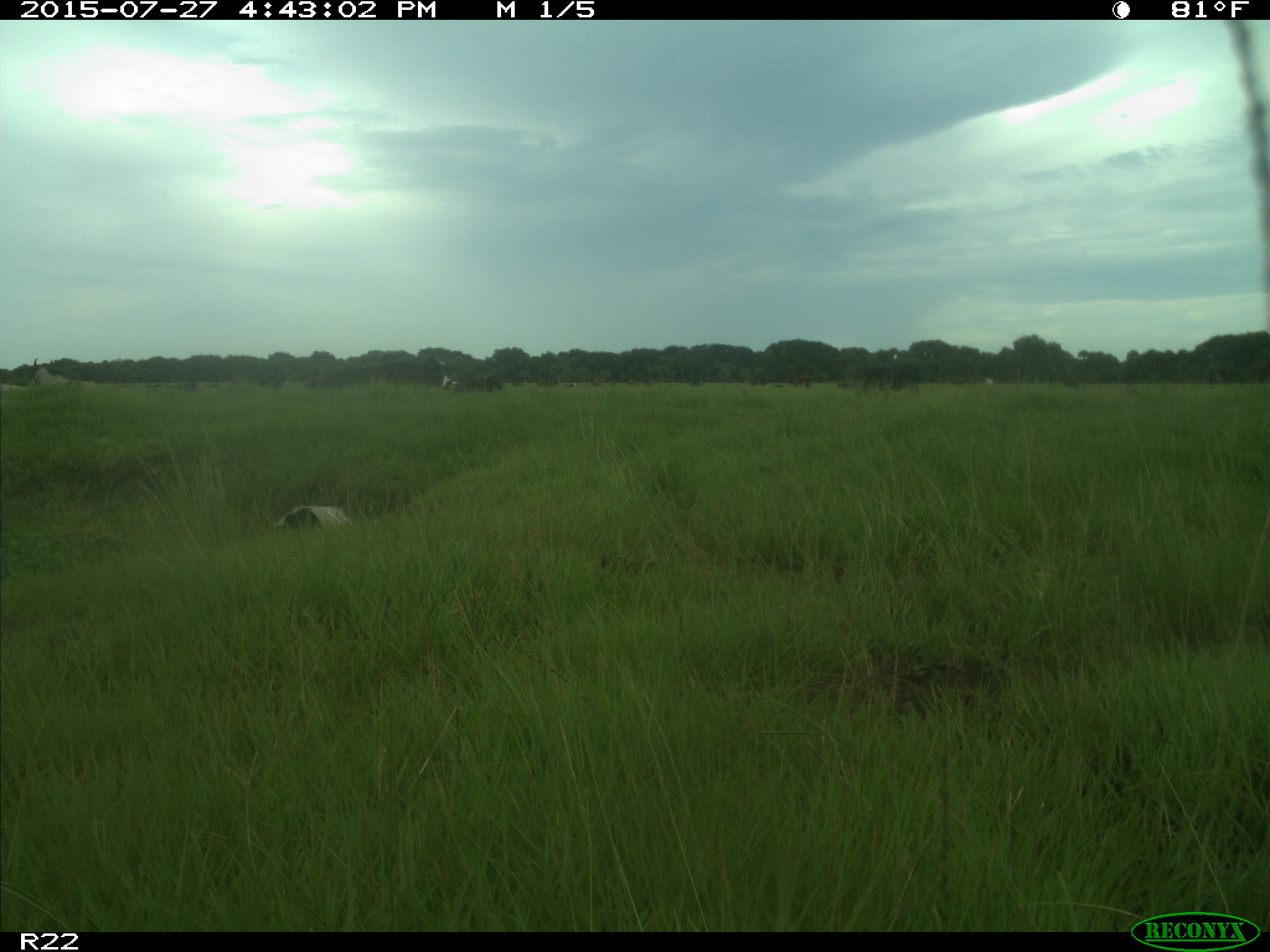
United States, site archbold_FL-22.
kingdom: Animalia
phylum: Chordata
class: Mammalia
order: Artiodactyla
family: Bovidae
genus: Bos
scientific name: Bos taurus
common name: domestic cow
Bos taurus (domestic cow).